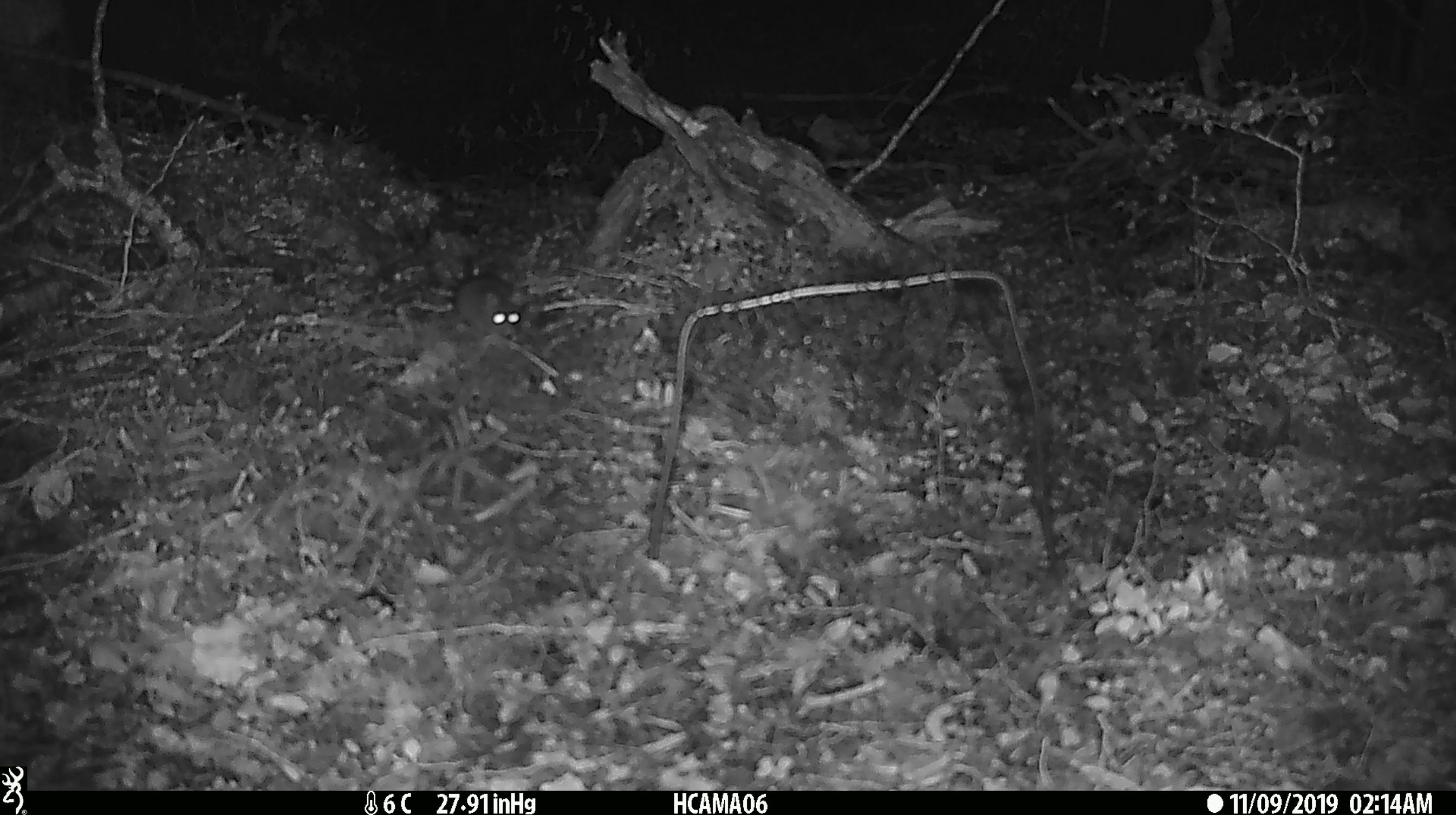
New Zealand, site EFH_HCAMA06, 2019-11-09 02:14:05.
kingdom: Animalia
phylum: Chordata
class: Mammalia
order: Rodentia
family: Muridae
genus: Mus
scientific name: Mus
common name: mouse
Mouse (Mus).